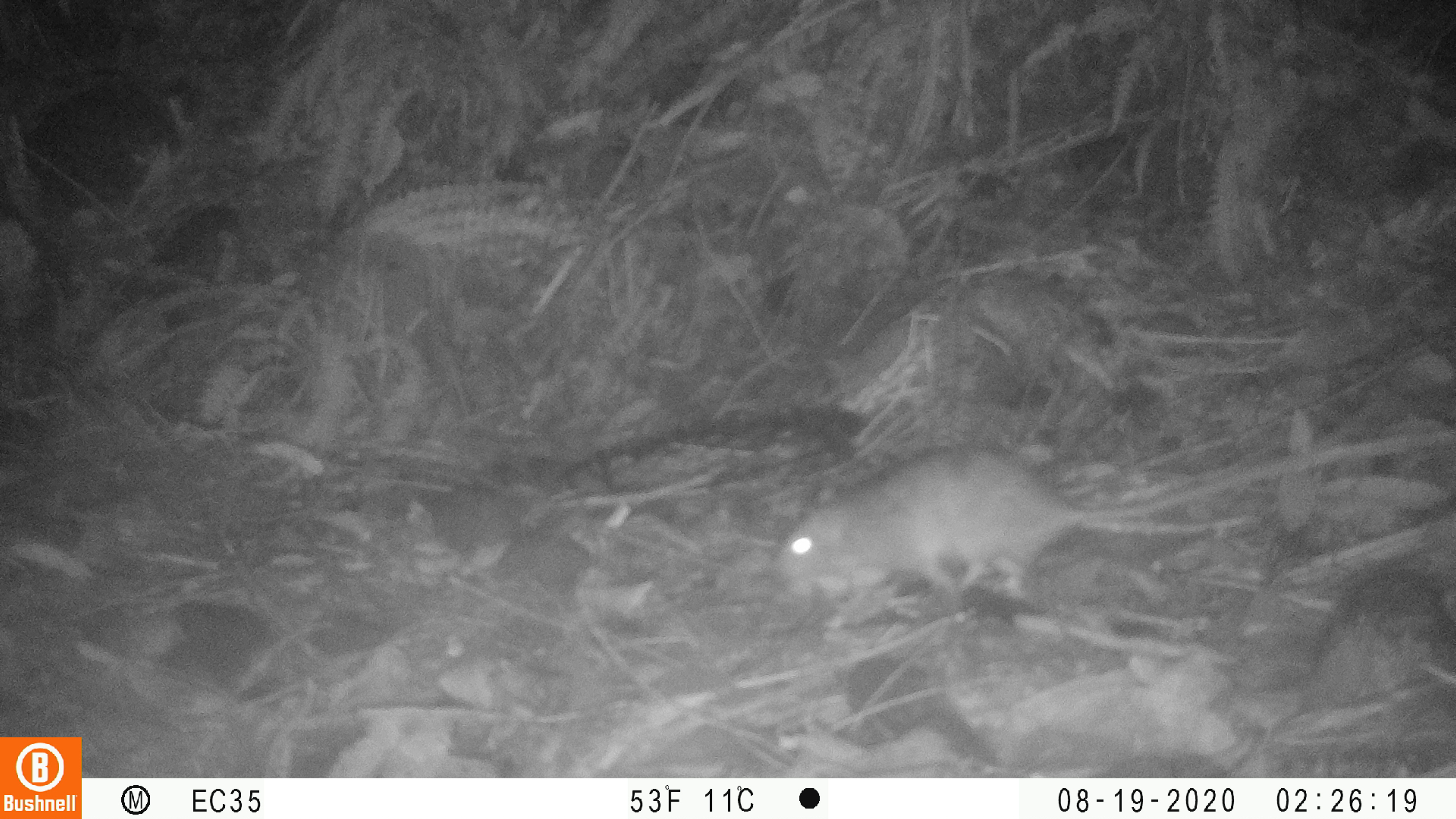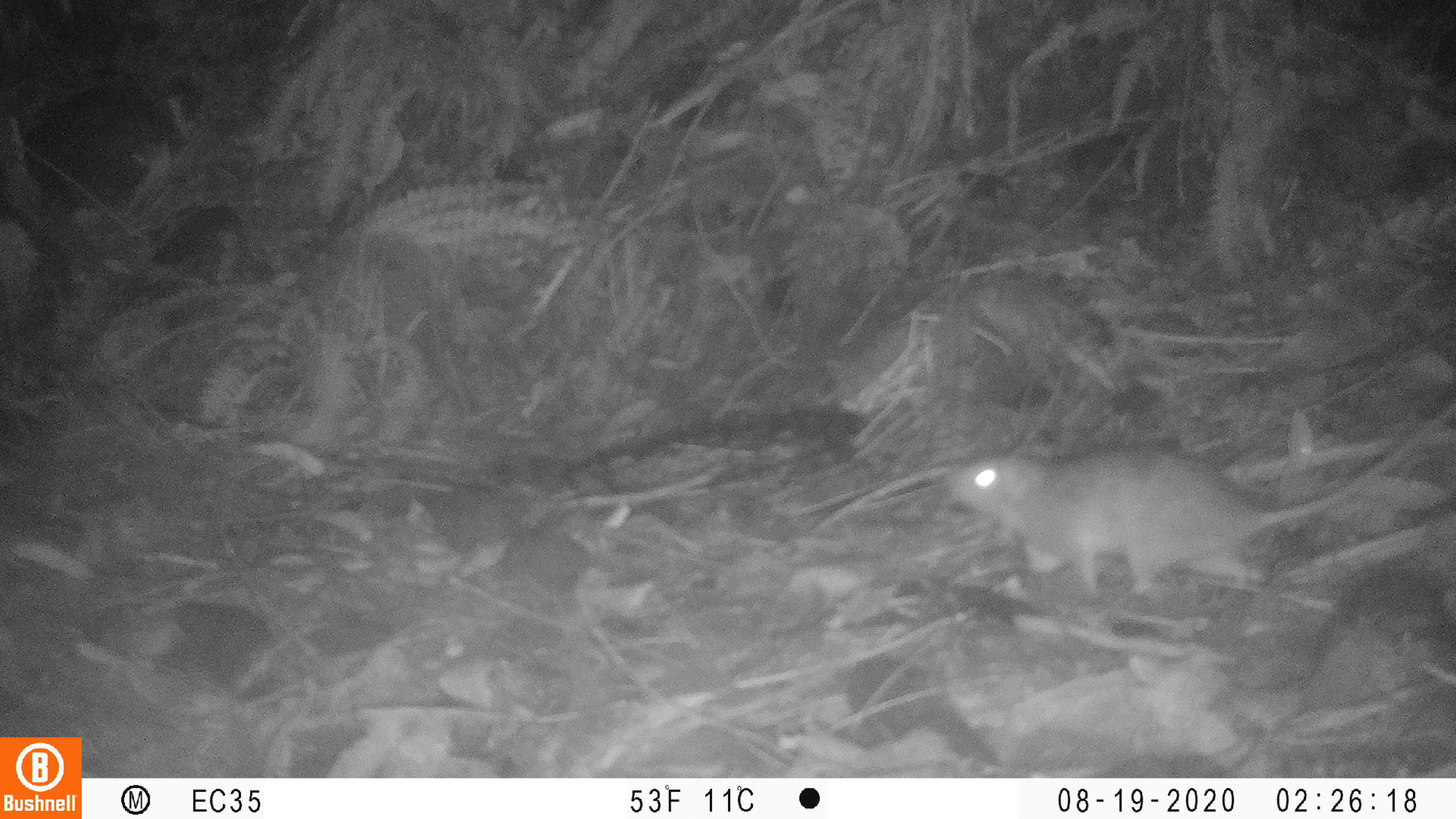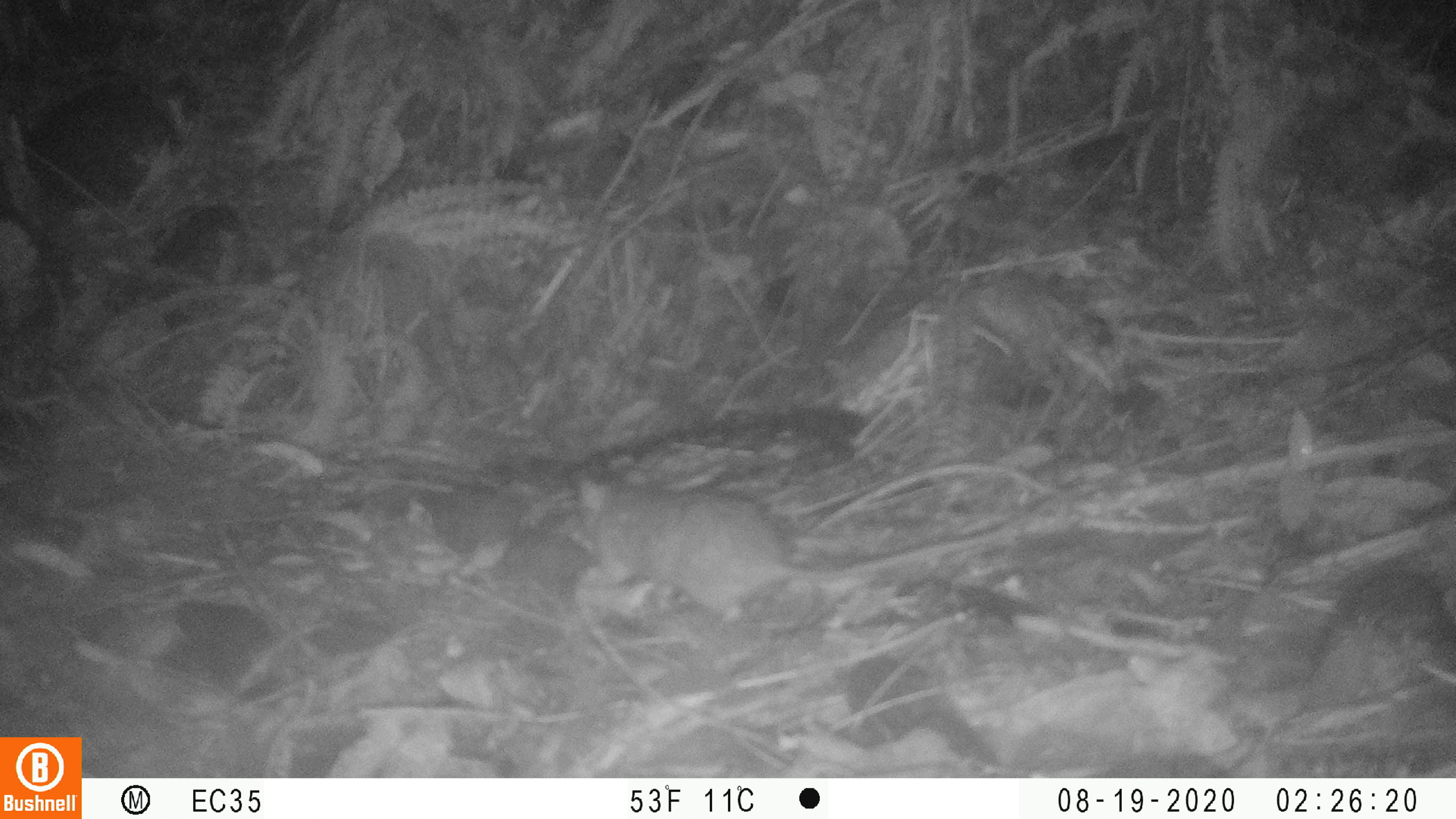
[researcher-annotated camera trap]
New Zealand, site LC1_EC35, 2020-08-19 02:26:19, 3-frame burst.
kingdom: Animalia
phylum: Chordata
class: Mammalia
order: Rodentia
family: Muridae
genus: Rattus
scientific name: Rattus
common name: rat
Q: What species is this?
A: Rat (Rattus).